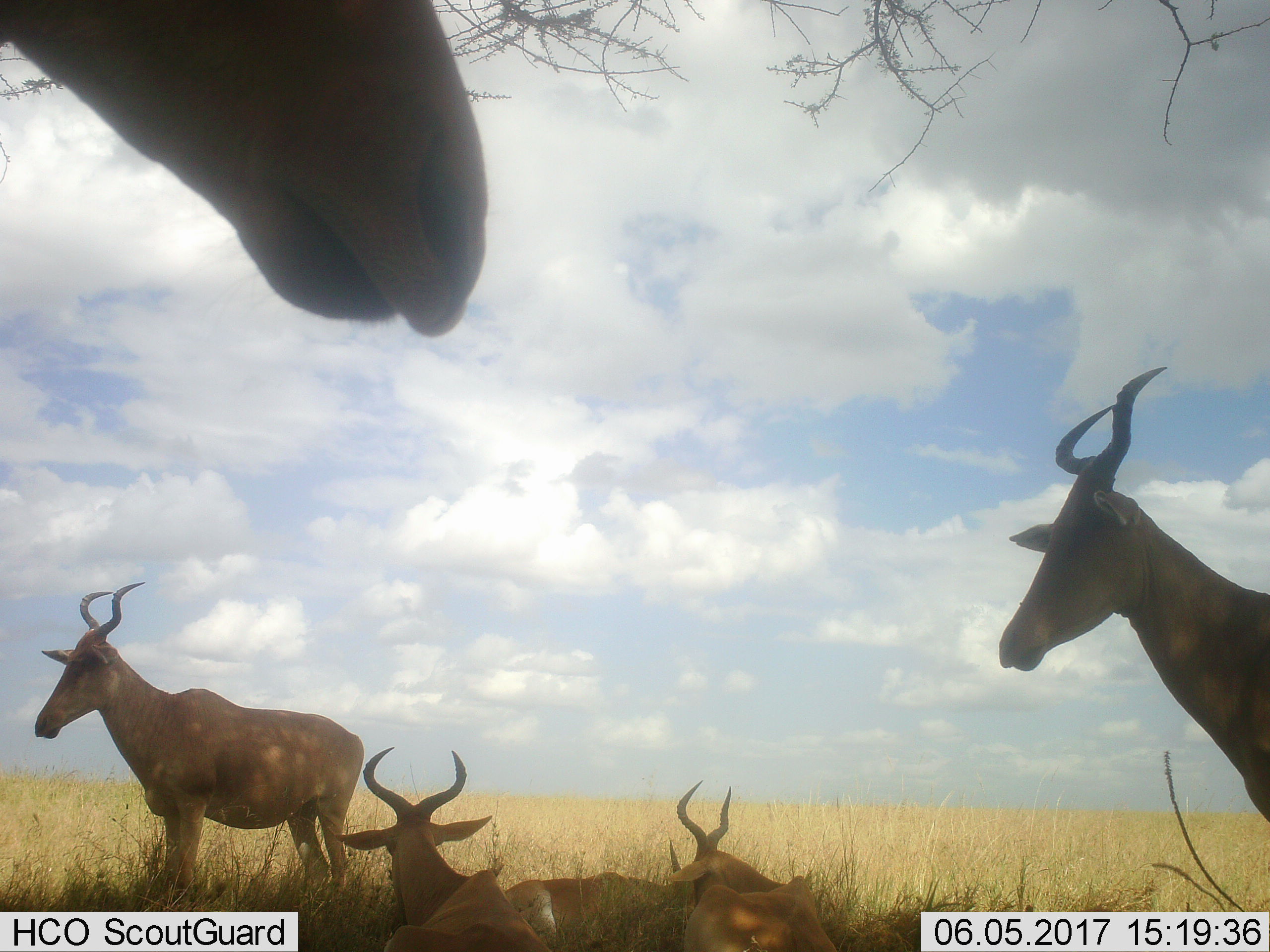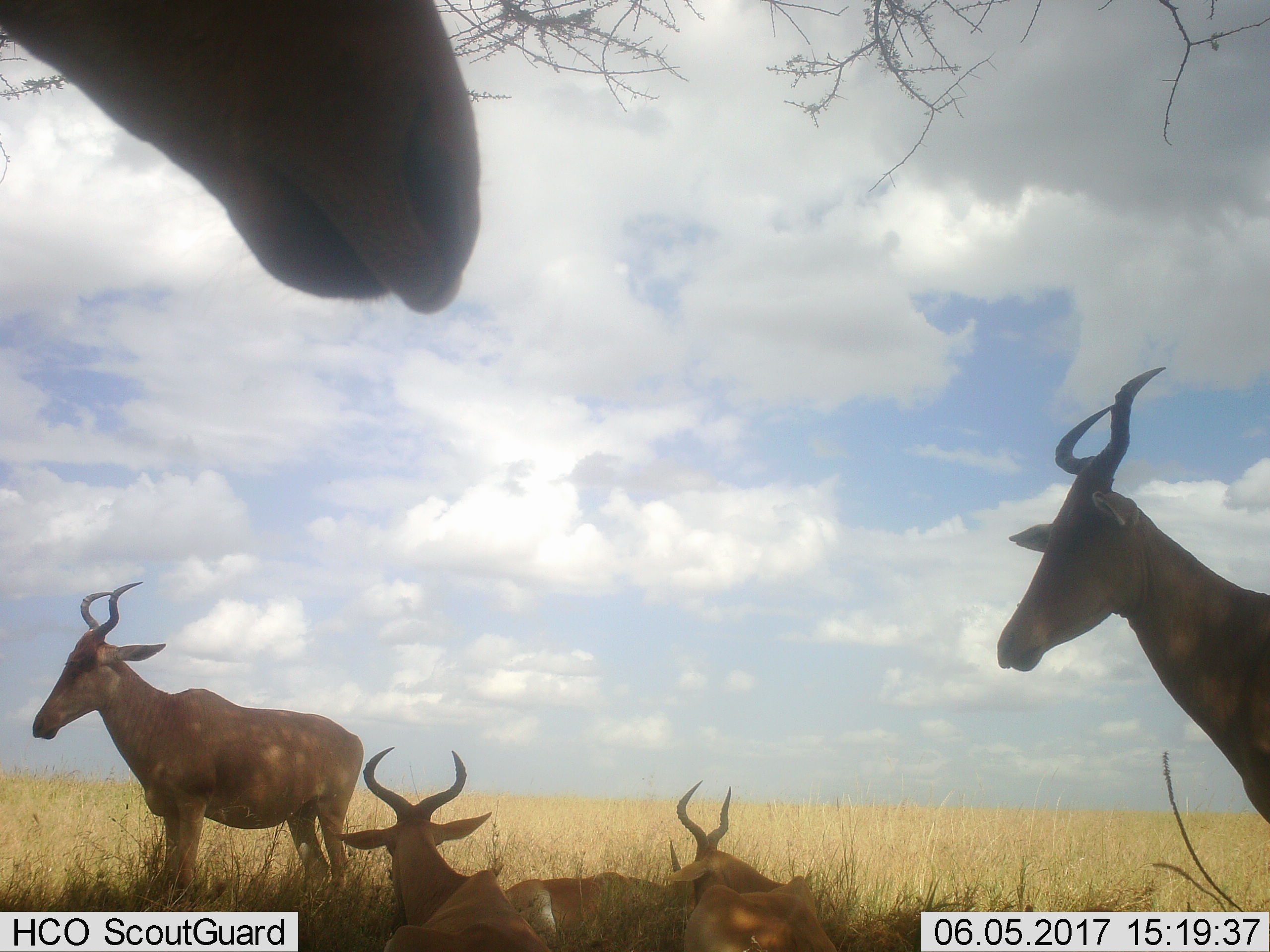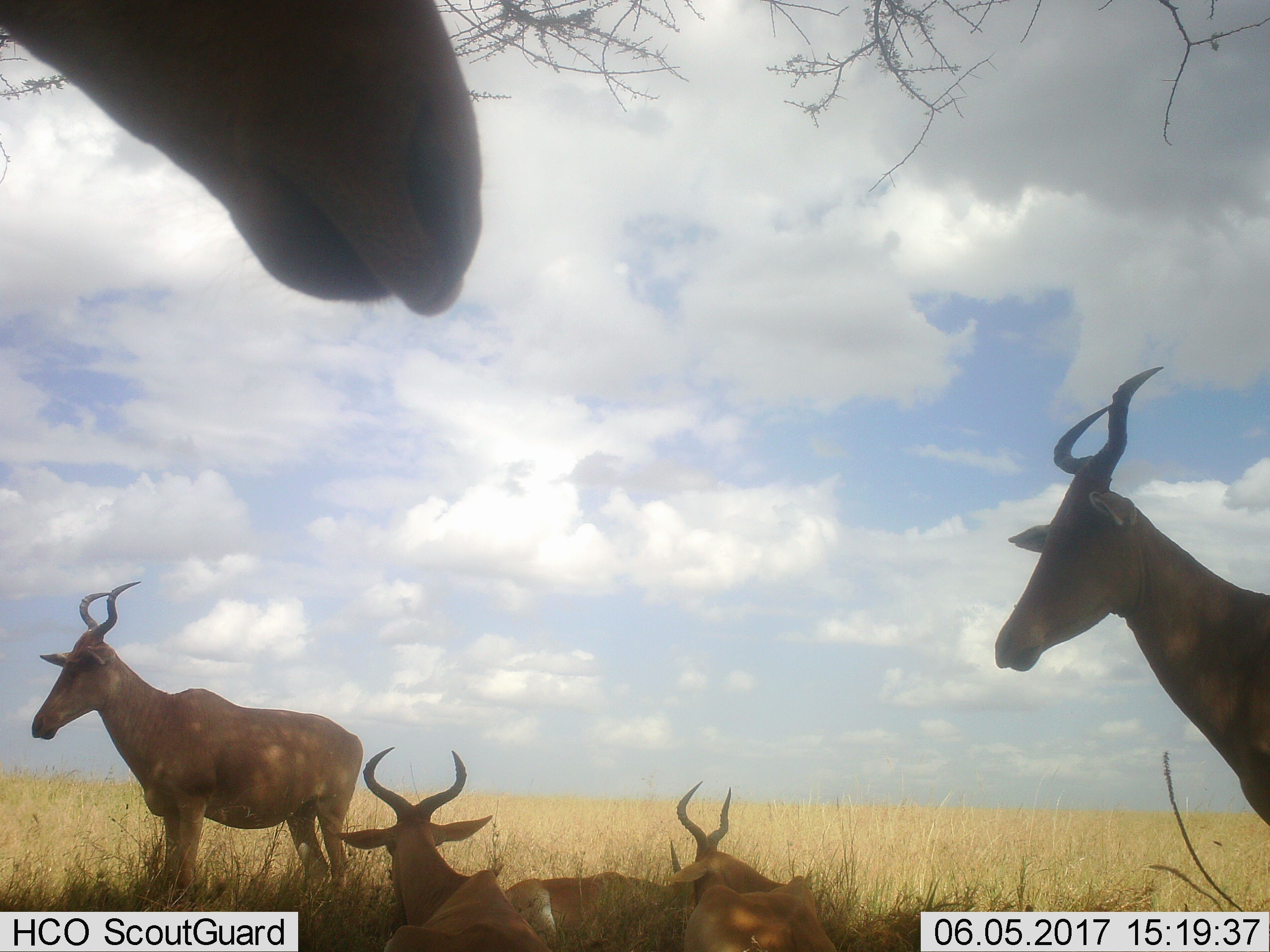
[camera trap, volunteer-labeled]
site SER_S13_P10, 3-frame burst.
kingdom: Animalia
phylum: Chordata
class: Mammalia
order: Artiodactyla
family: Bovidae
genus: Alcelaphus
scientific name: Alcelaphus buselaphus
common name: hartebeest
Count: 6.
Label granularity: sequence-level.